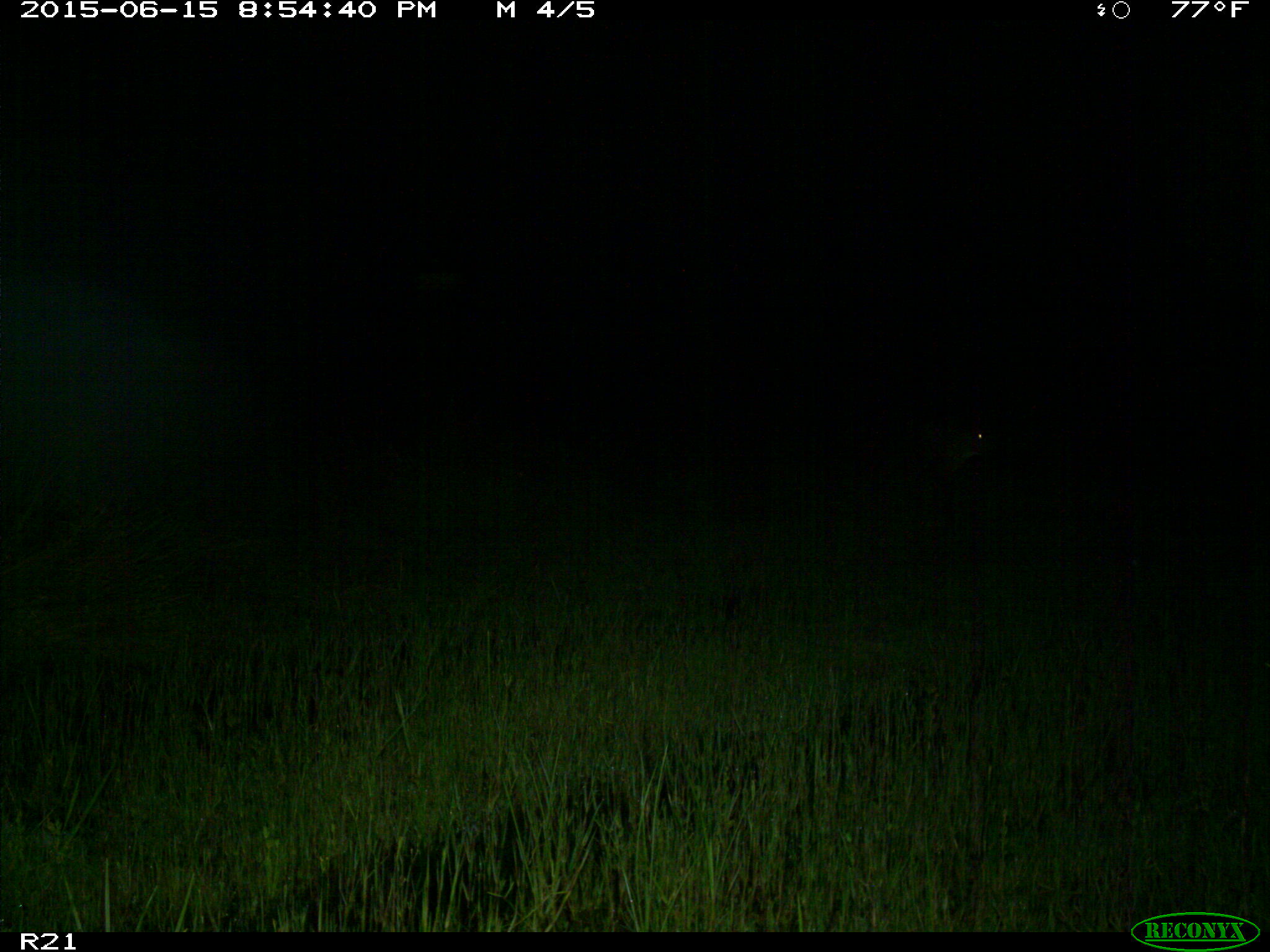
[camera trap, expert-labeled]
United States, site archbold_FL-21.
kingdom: Animalia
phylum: Chordata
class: Mammalia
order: Artiodactyla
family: Bovidae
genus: Bos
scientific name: Bos taurus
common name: domestic cow